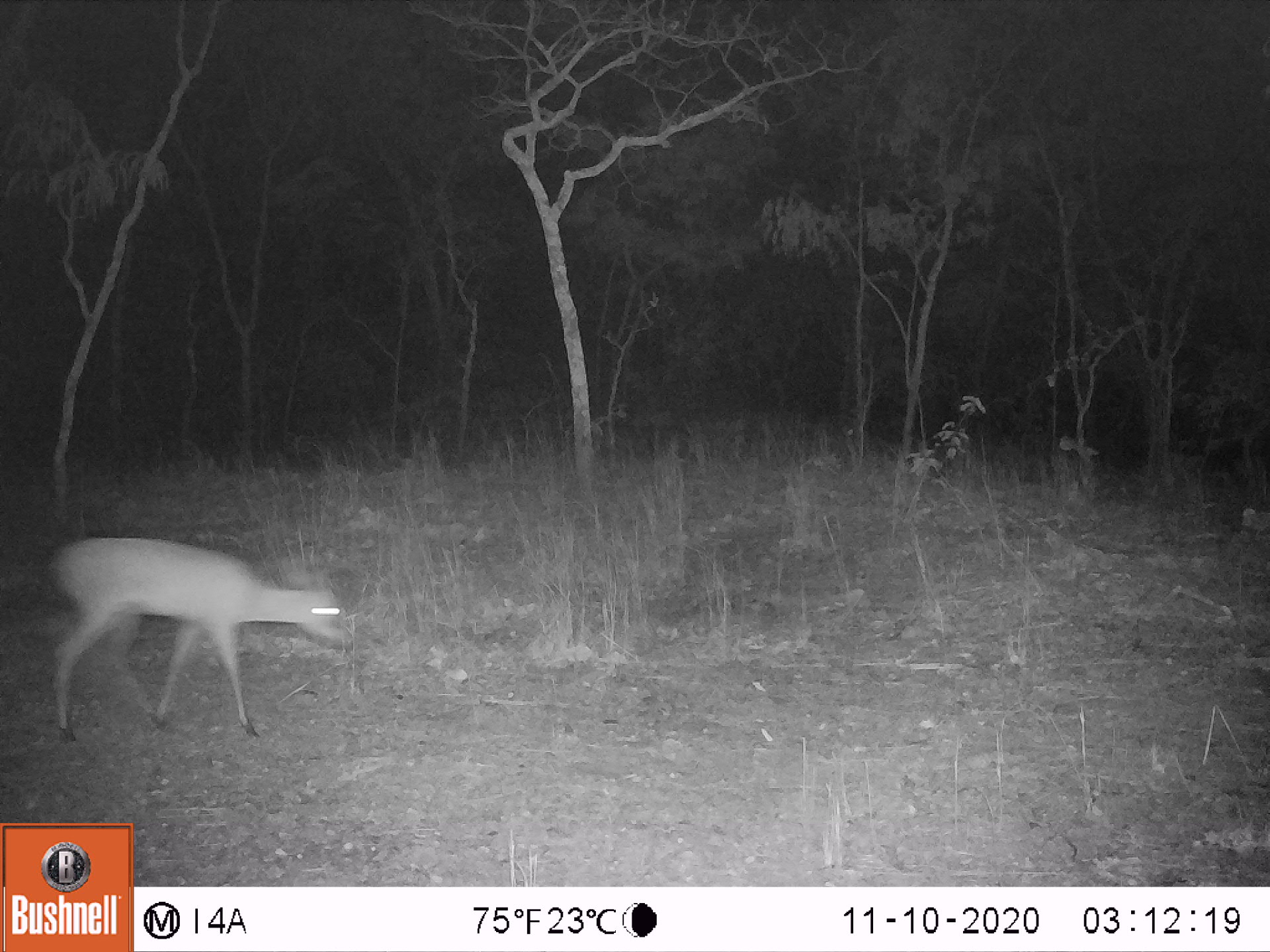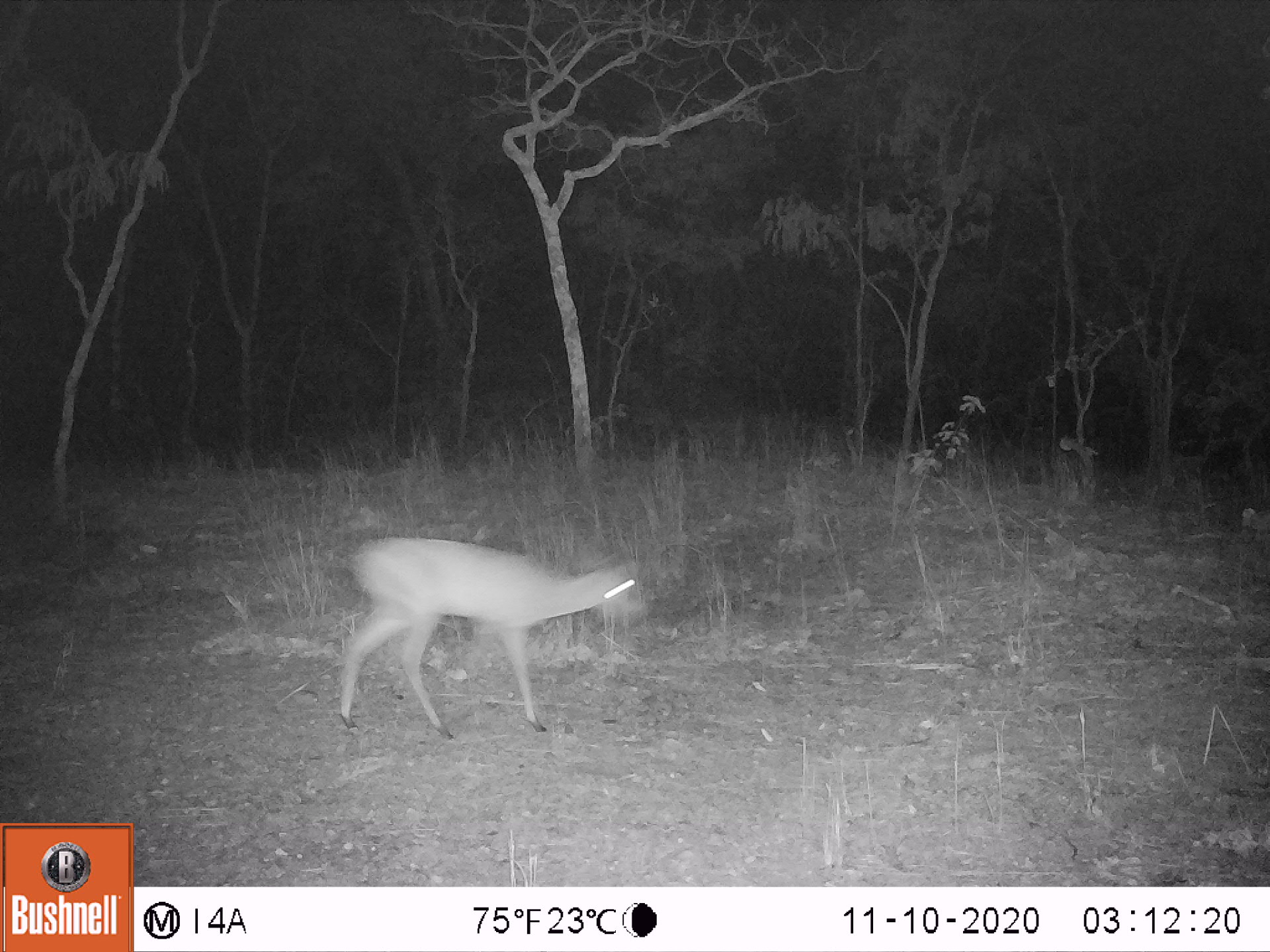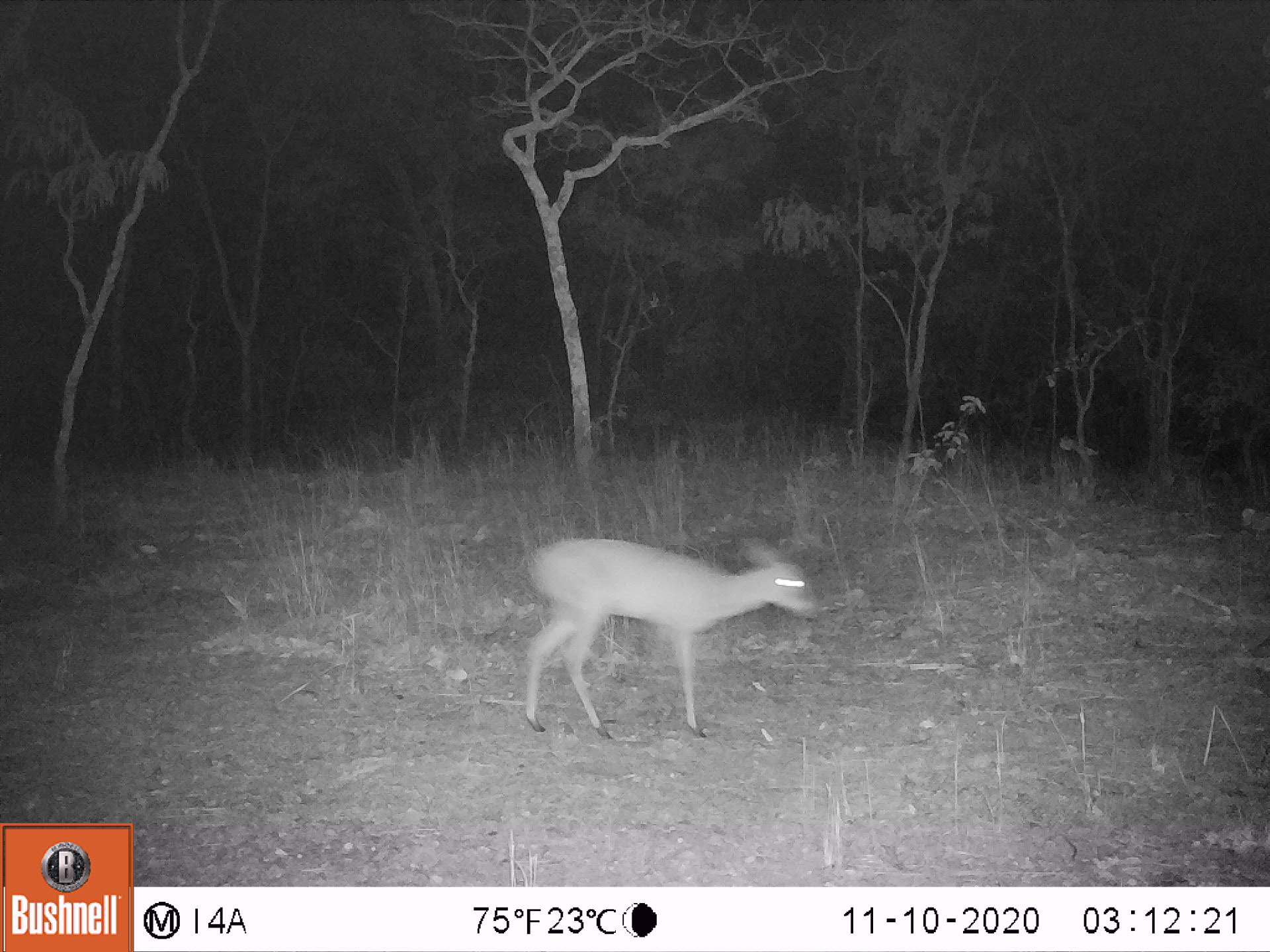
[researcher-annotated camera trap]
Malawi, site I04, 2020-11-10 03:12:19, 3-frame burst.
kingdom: Animalia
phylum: Chordata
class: Mammalia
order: Artiodactyla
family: Bovidae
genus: Sylvicapra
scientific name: Sylvicapra grimmia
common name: common duiker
Common duiker (Sylvicapra grimmia), count 1.